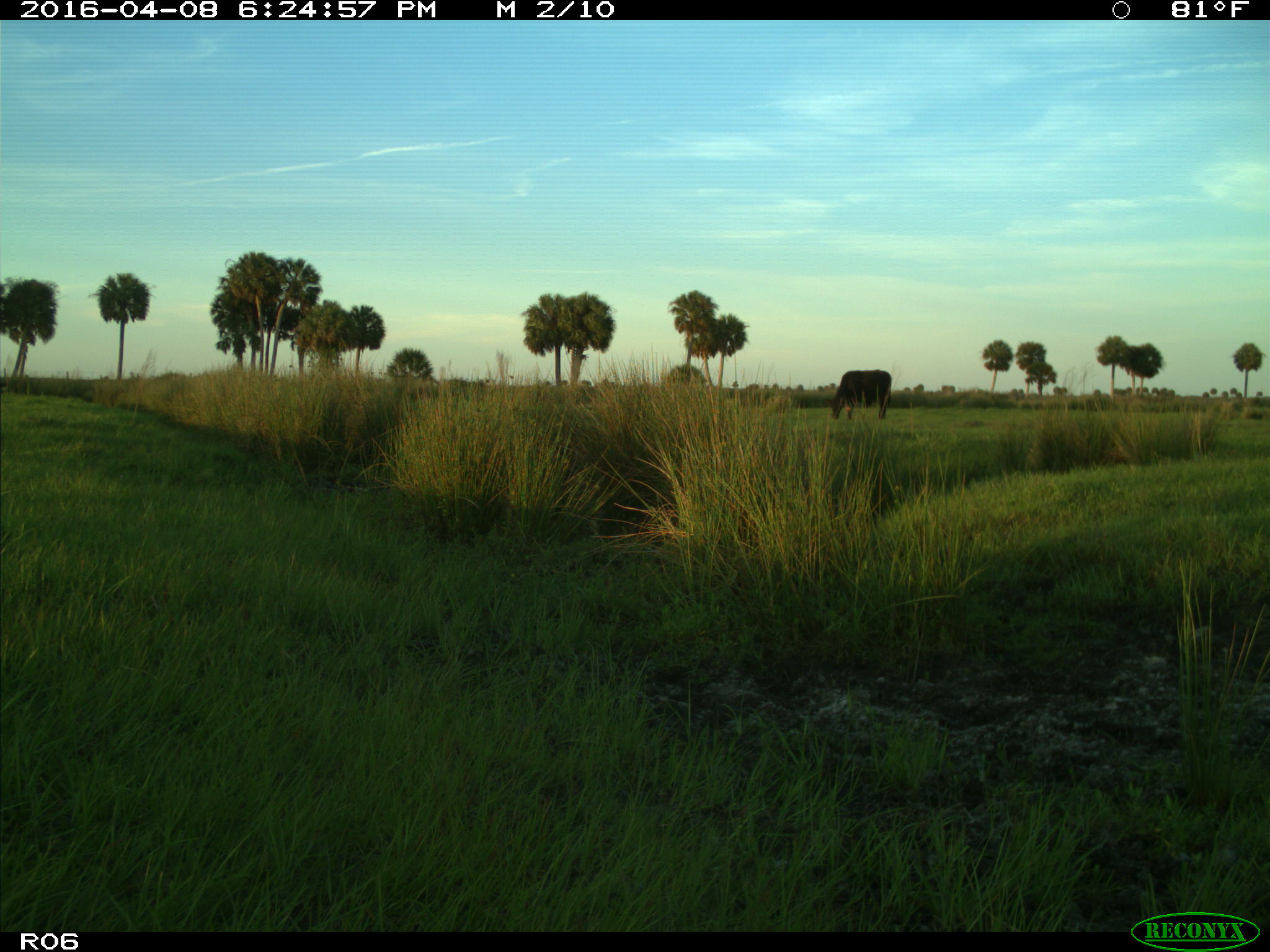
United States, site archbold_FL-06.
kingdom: Animalia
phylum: Chordata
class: Mammalia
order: Artiodactyla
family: Bovidae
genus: Bos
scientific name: Bos taurus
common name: domestic cow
Bos taurus (domestic cow).